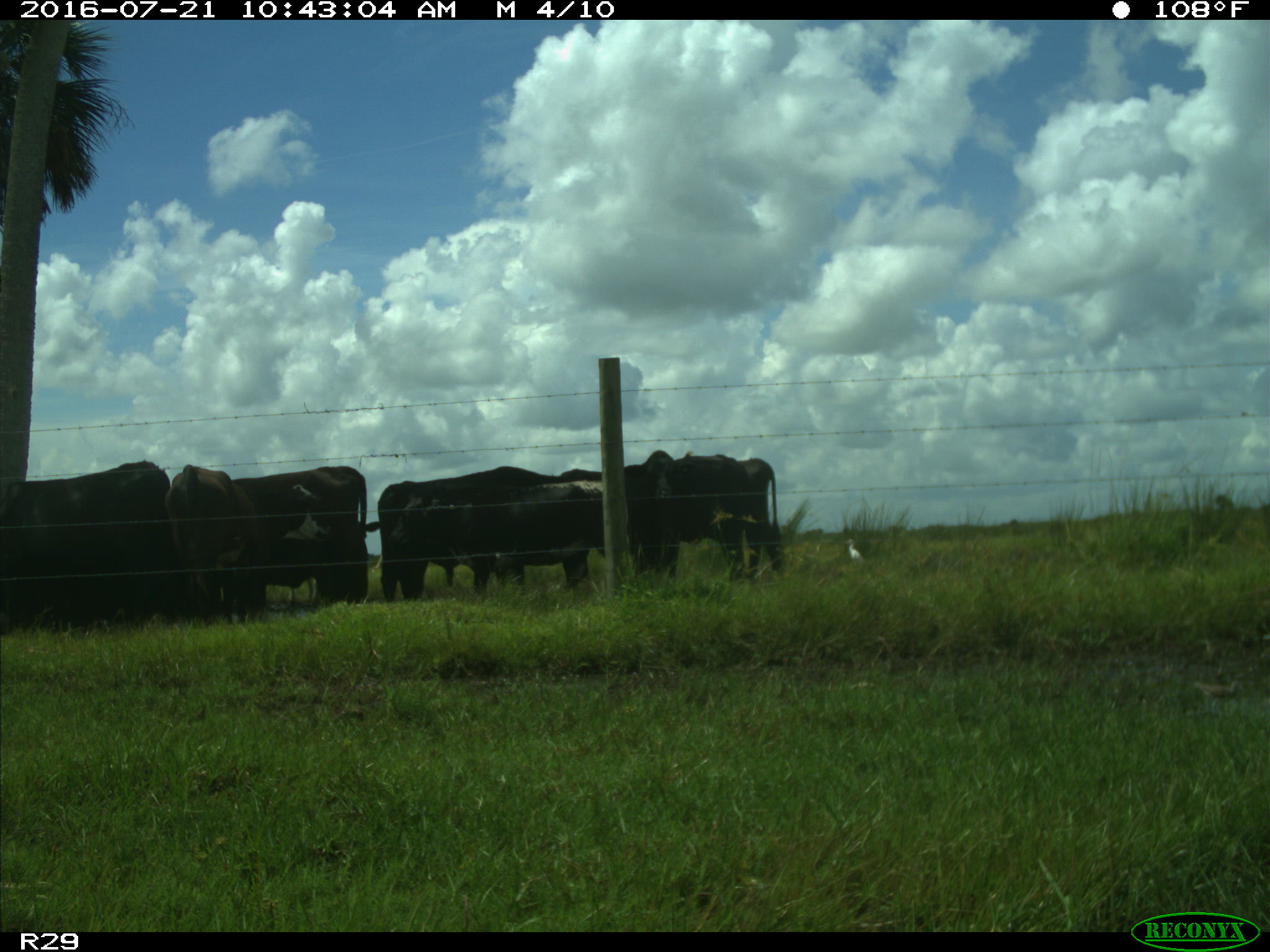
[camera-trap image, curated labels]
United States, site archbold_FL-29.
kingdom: Animalia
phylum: Chordata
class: Mammalia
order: Artiodactyla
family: Bovidae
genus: Bos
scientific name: Bos taurus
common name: domestic cow